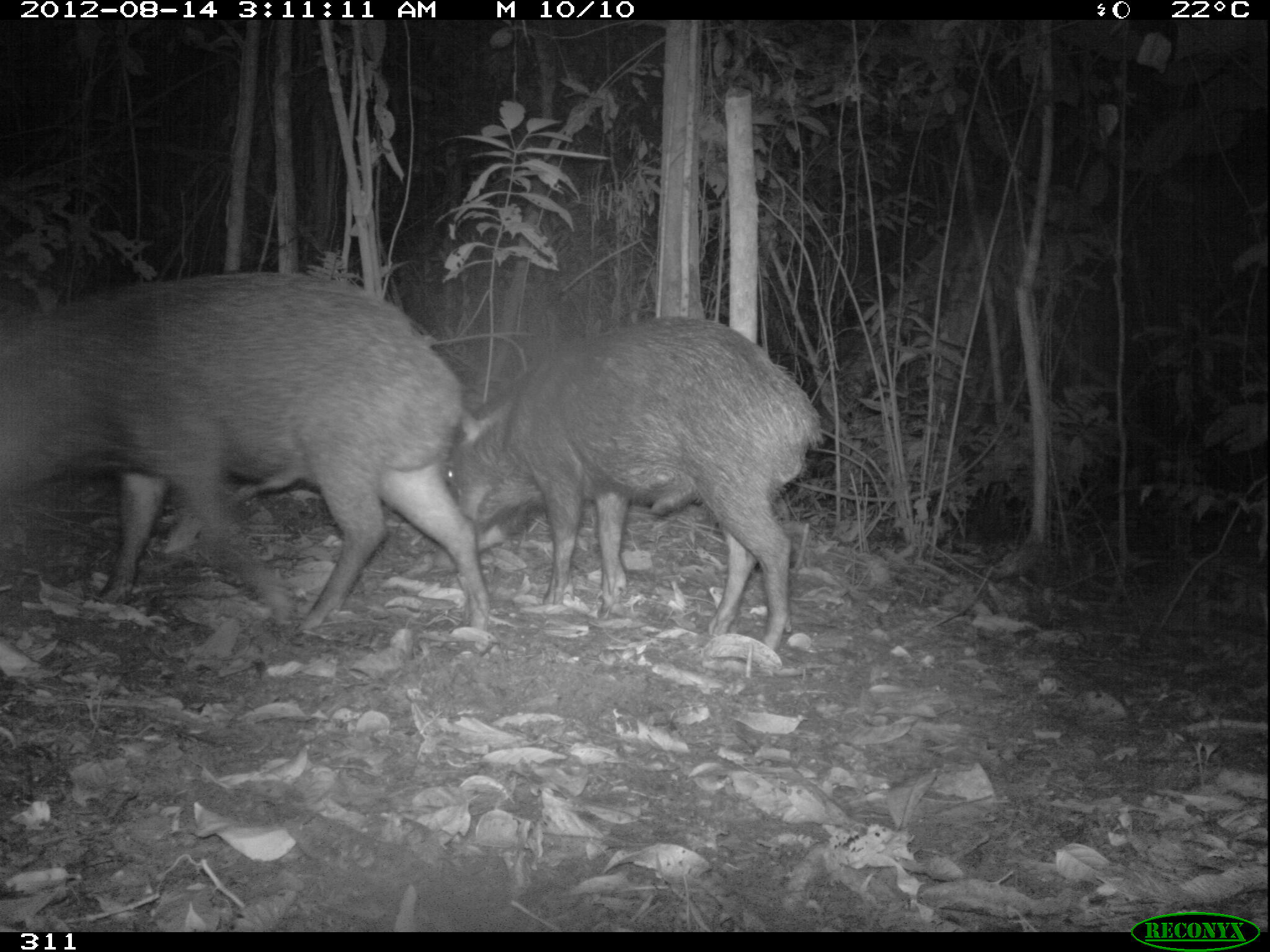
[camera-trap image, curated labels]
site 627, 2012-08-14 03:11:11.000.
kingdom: Animalia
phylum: Chordata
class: Mammalia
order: Artiodactyla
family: Tayassuidae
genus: Tayassu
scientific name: Tayassu pecari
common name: white-lipped peccary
Tayassu pecari (white-lipped peccary).